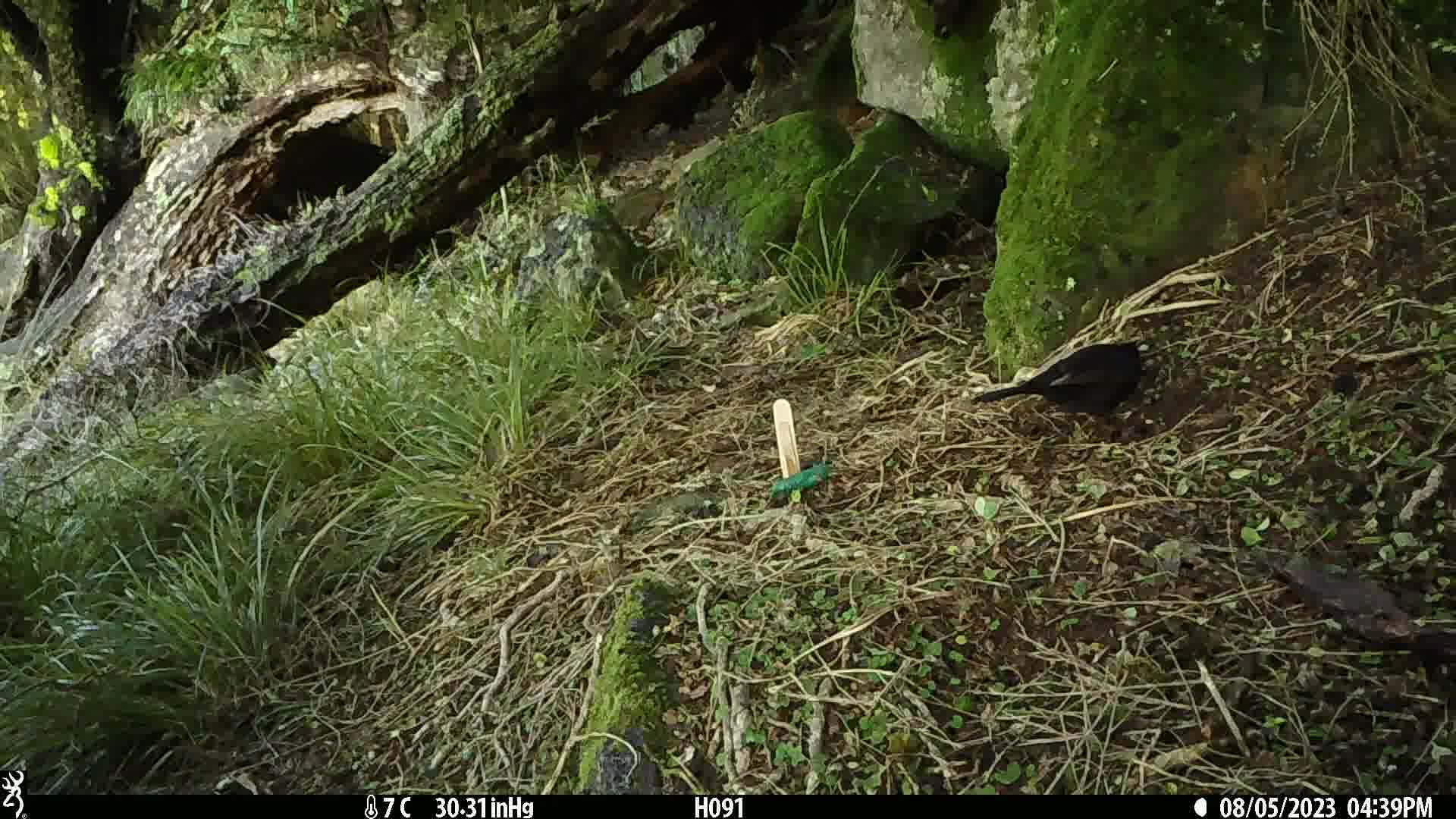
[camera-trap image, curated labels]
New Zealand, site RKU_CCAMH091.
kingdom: Animalia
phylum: Chordata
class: Aves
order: Passeriformes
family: Turdidae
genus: Turdus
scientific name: Turdus merula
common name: eurasian blackbird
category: blackbird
Blackbird (eurasian blackbird) (Turdus merula).